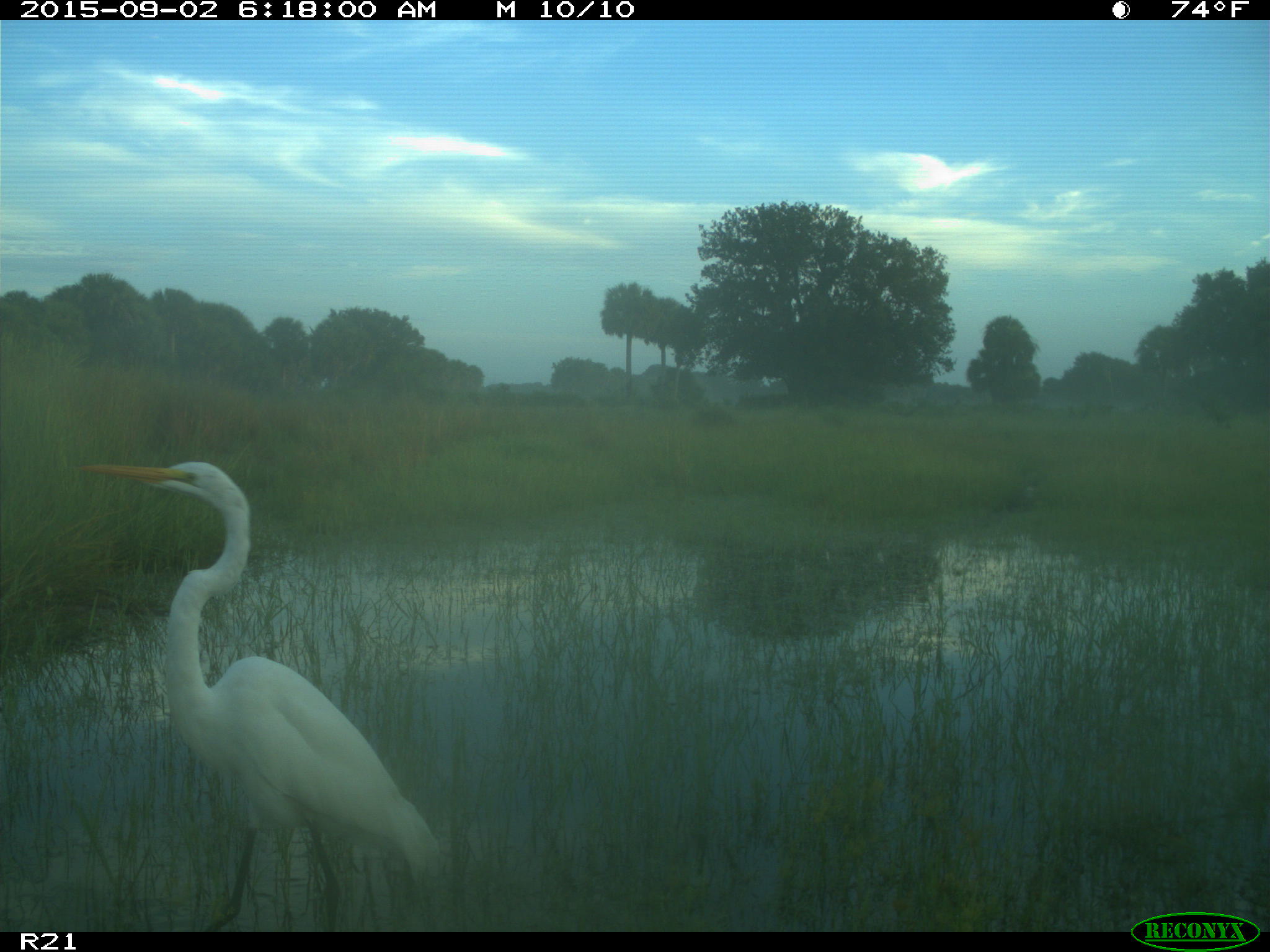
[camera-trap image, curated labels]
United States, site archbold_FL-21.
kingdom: Animalia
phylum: Chordata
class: Aves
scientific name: Aves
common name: birds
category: unidentified bird